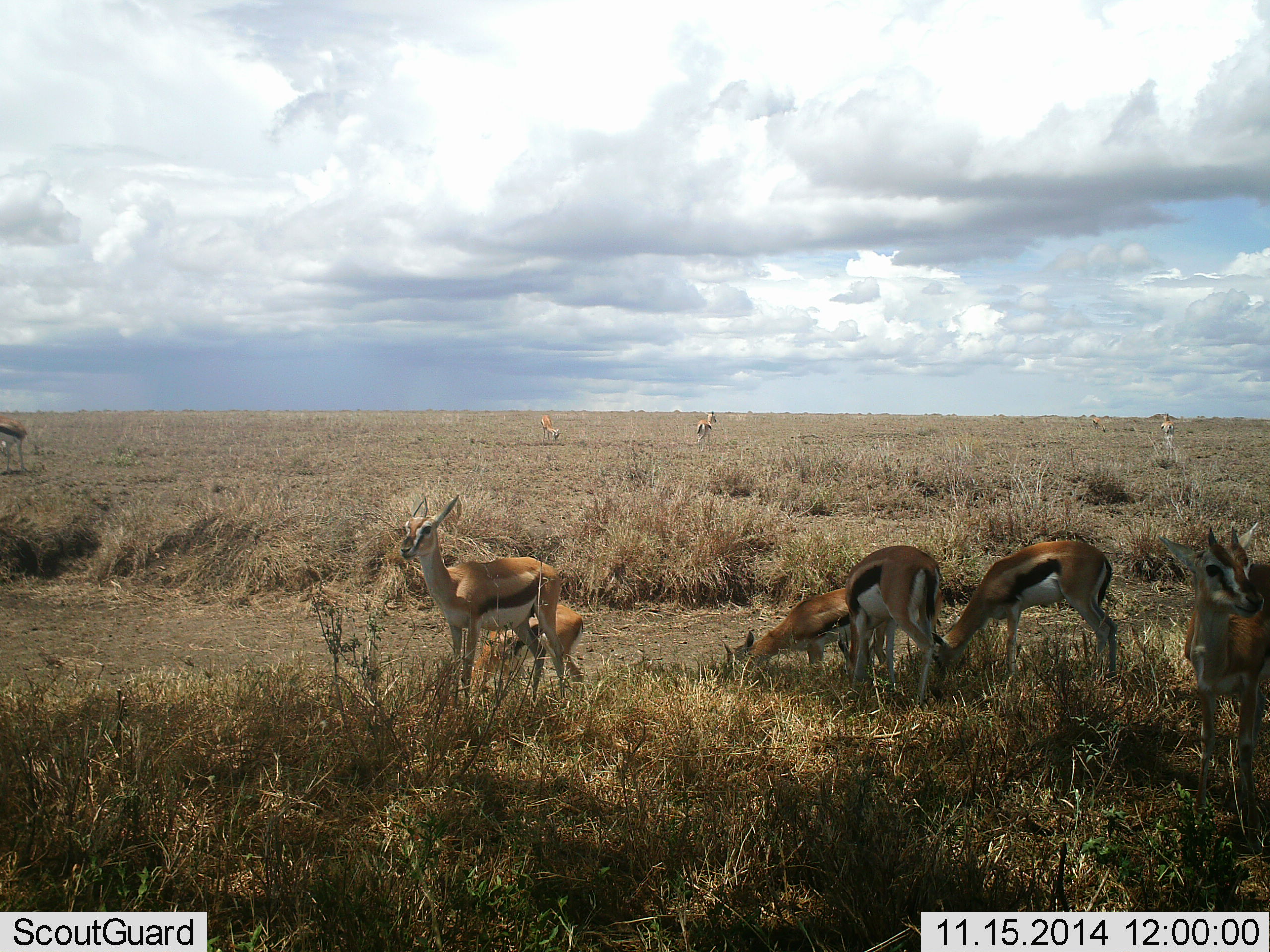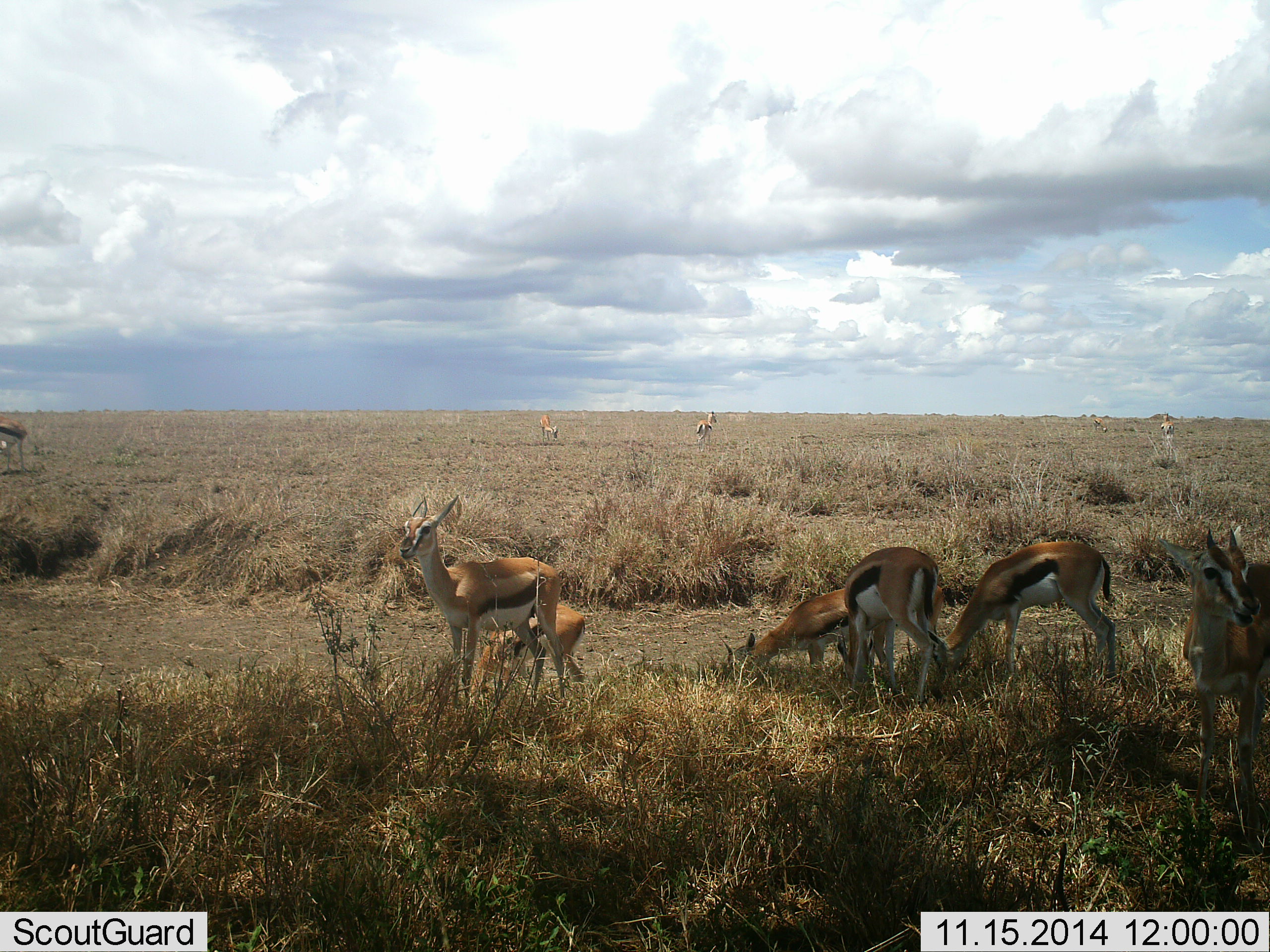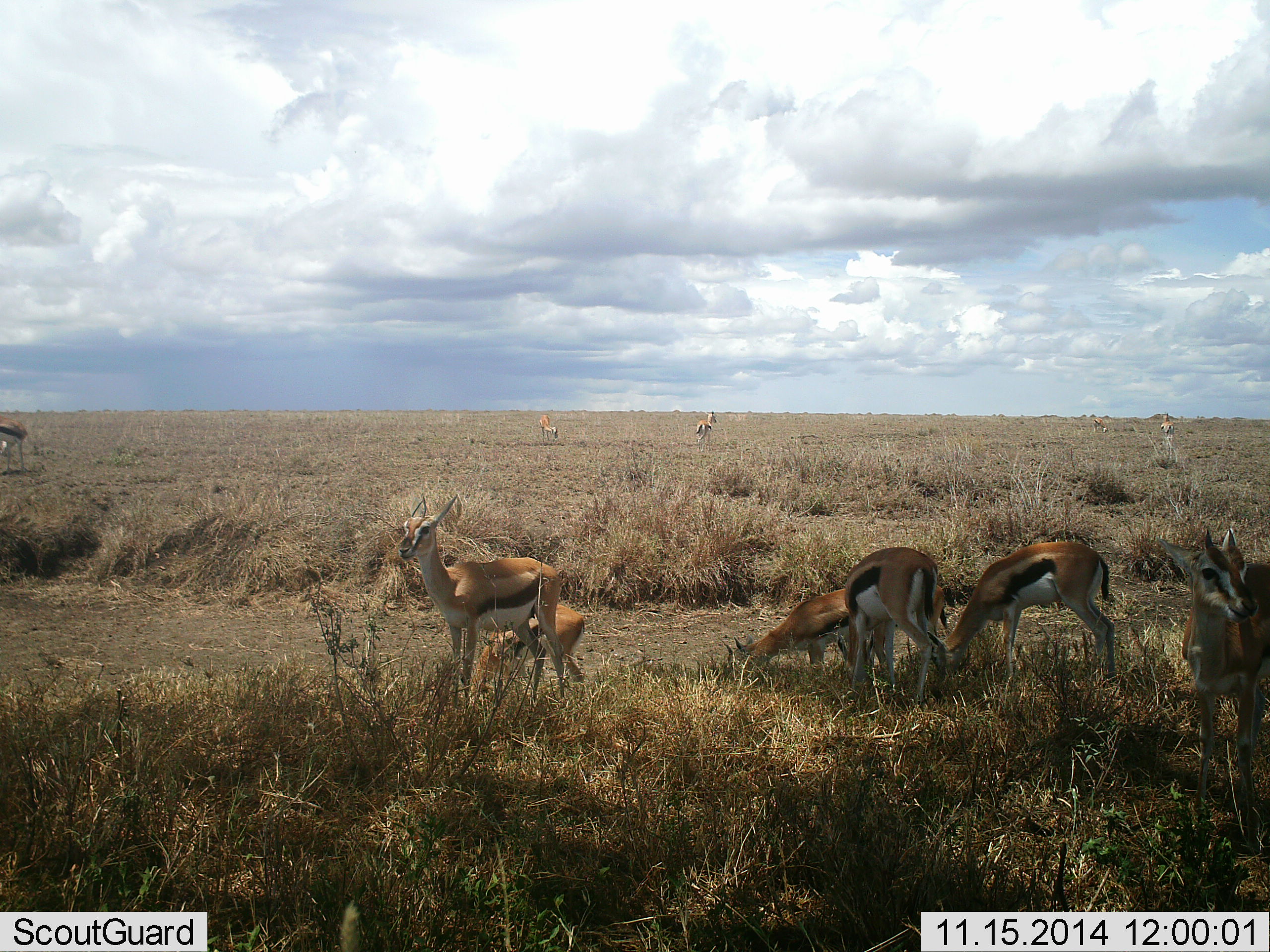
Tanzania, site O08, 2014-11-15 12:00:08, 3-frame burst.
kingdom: Animalia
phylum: Chordata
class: Mammalia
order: Artiodactyla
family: Bovidae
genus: Eudorcas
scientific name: Eudorcas thomsonii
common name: thomson's gazelle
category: gazellethomsons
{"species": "gazellethomsons (thomson's gazelle) (Eudorcas thomsonii)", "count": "10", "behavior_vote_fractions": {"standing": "90%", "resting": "10%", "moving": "20%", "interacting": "10%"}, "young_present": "20%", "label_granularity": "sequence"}